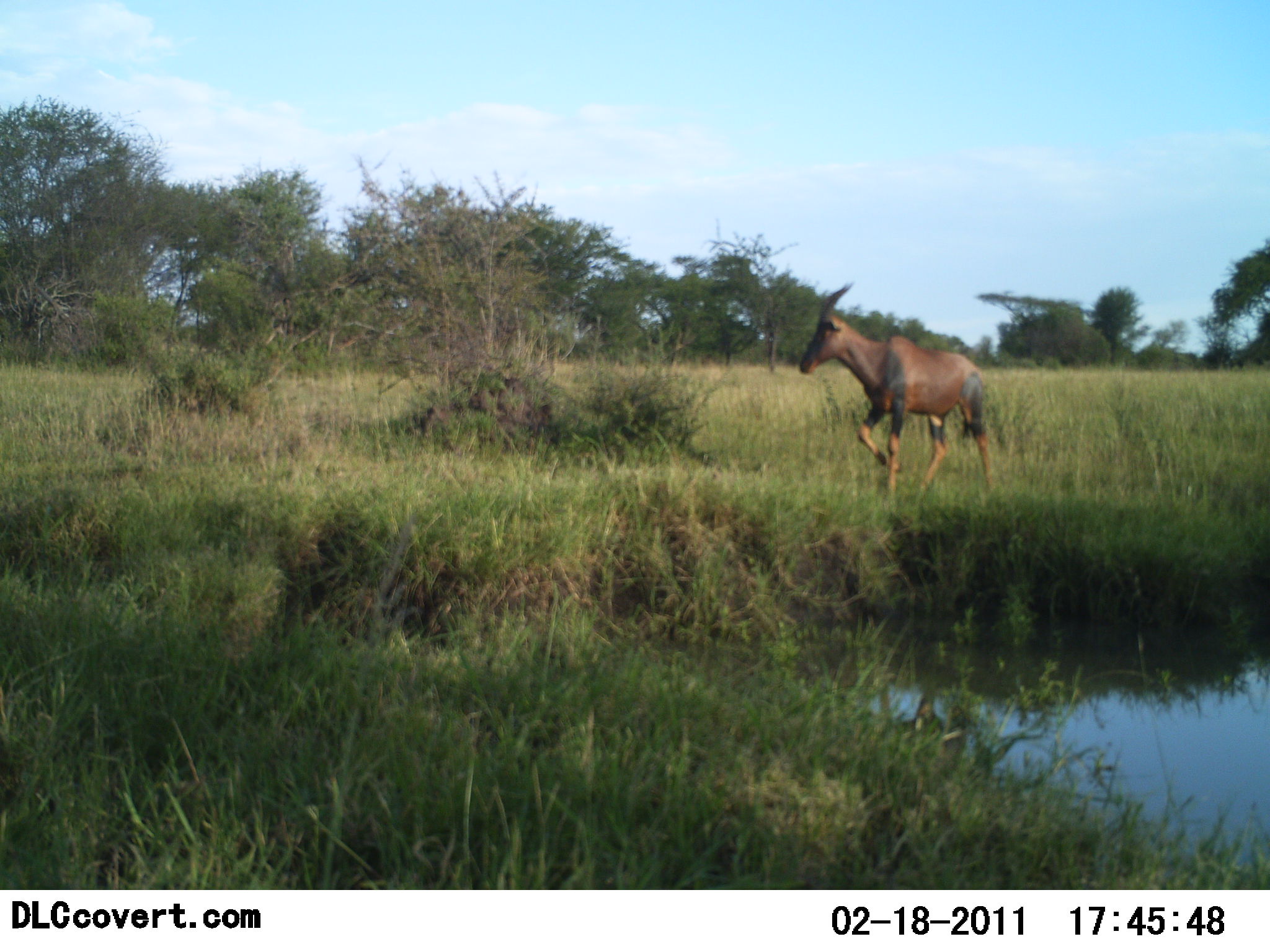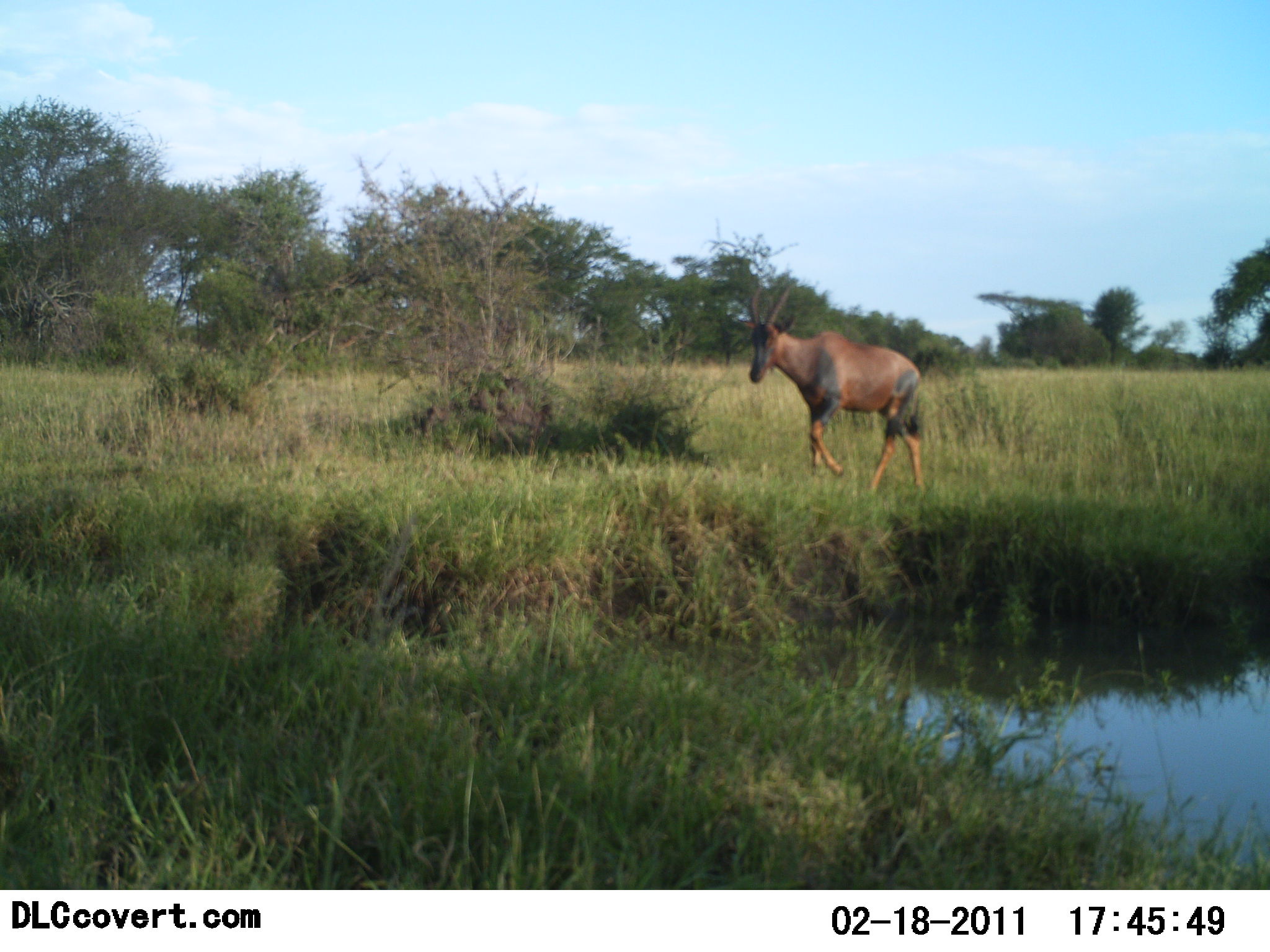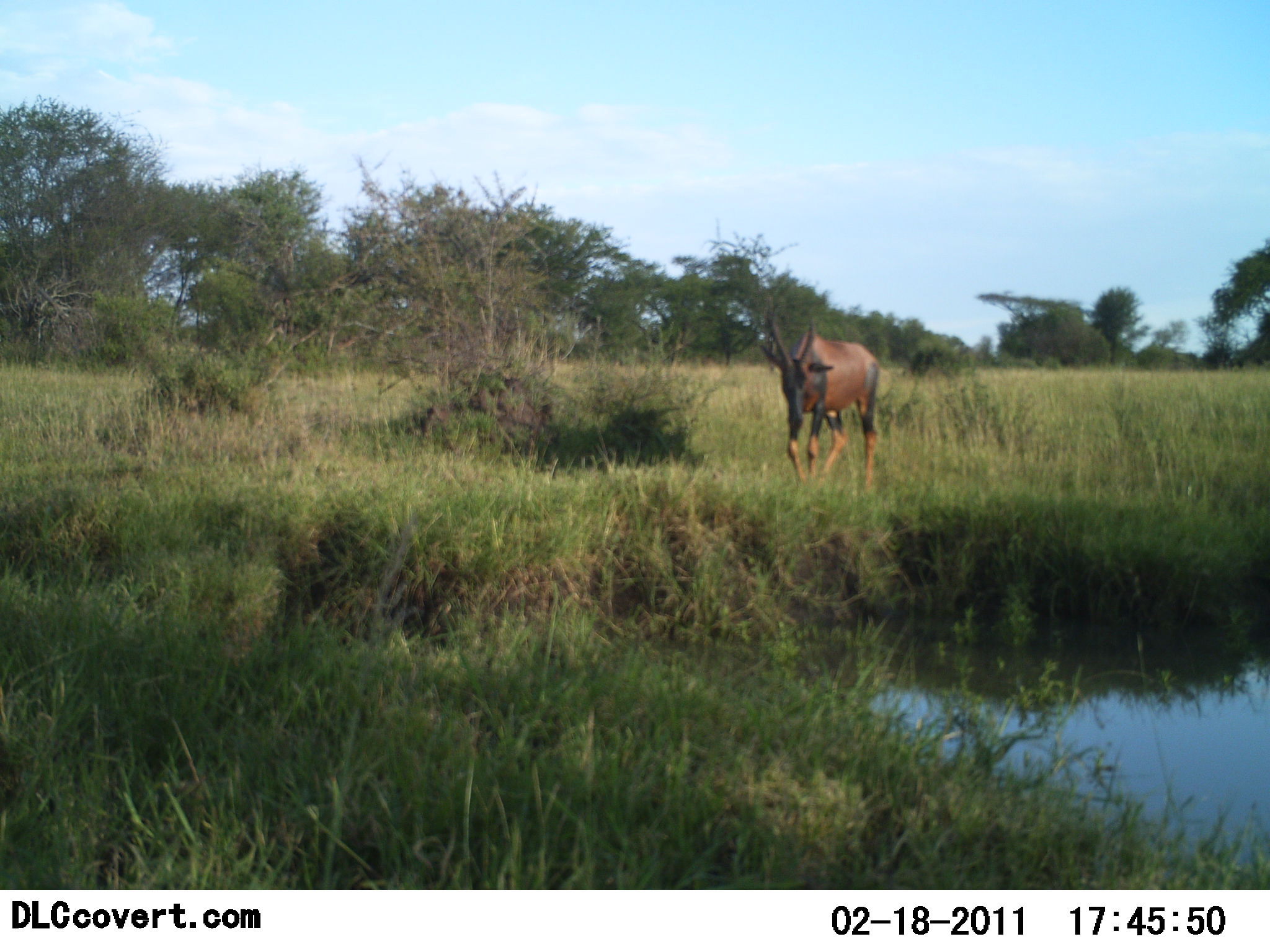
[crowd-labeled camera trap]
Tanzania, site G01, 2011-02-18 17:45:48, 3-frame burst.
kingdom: Animalia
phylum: Chordata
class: Mammalia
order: Artiodactyla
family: Bovidae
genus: Damaliscus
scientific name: Damaliscus lunatus jimela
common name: topi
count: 1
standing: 18%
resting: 0%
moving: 91%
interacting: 0%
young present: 0%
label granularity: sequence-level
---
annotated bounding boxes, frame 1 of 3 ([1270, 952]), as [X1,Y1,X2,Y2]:
animal: [800,279,999,506]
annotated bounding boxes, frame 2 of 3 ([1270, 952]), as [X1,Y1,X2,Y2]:
animal: [741,285,931,500]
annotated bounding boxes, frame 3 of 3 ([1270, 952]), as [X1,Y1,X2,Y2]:
animal: [756,317,881,487]